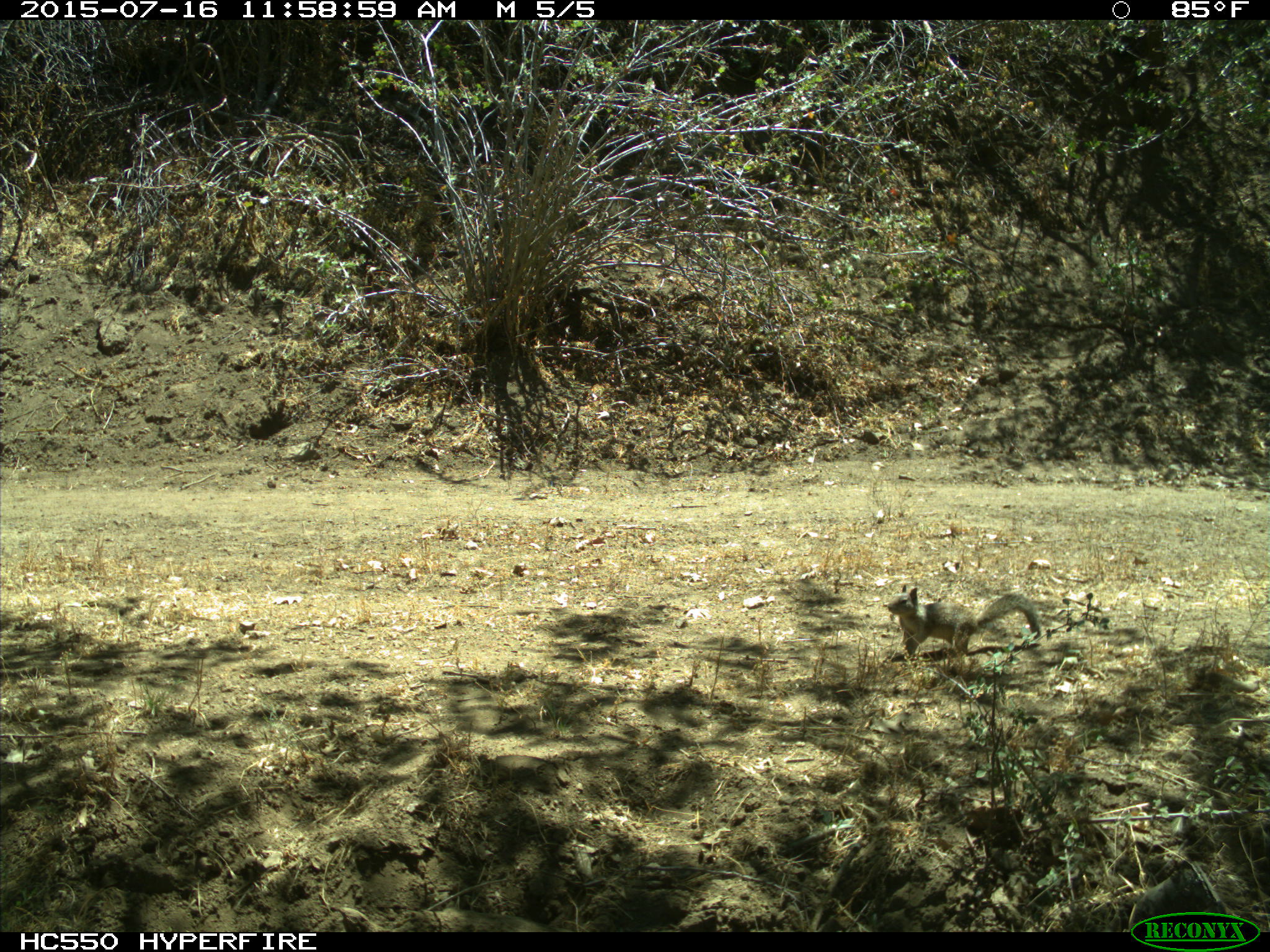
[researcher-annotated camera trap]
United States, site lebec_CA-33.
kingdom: Animalia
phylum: Chordata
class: Mammalia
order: Rodentia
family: Sciuridae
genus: Otospermophilus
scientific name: Otospermophilus beecheyi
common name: california ground squirrel